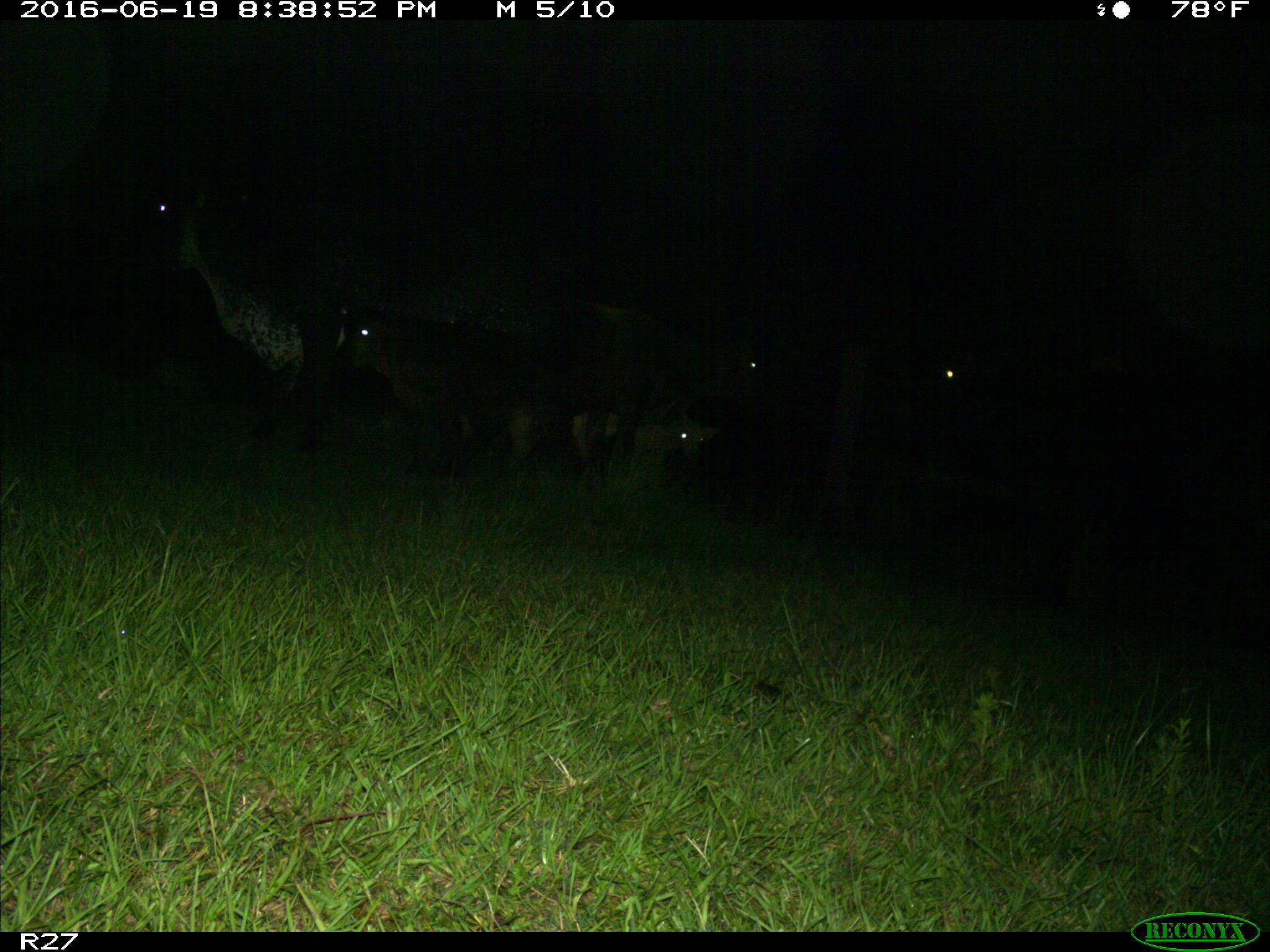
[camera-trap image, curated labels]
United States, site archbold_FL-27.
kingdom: Animalia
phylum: Chordata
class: Mammalia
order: Artiodactyla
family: Bovidae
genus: Bos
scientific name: Bos taurus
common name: domestic cow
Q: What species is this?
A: Bos taurus (domestic cow).